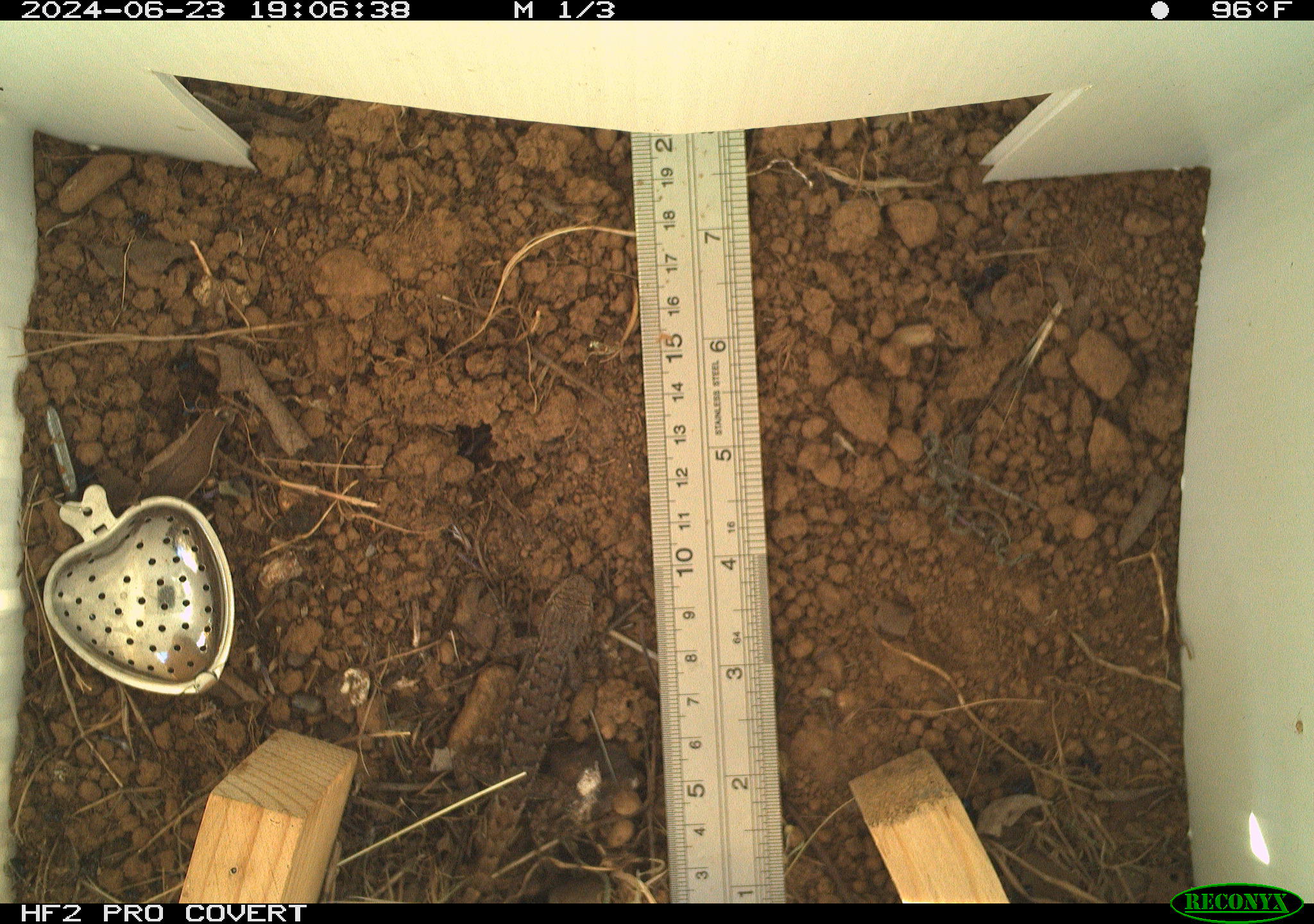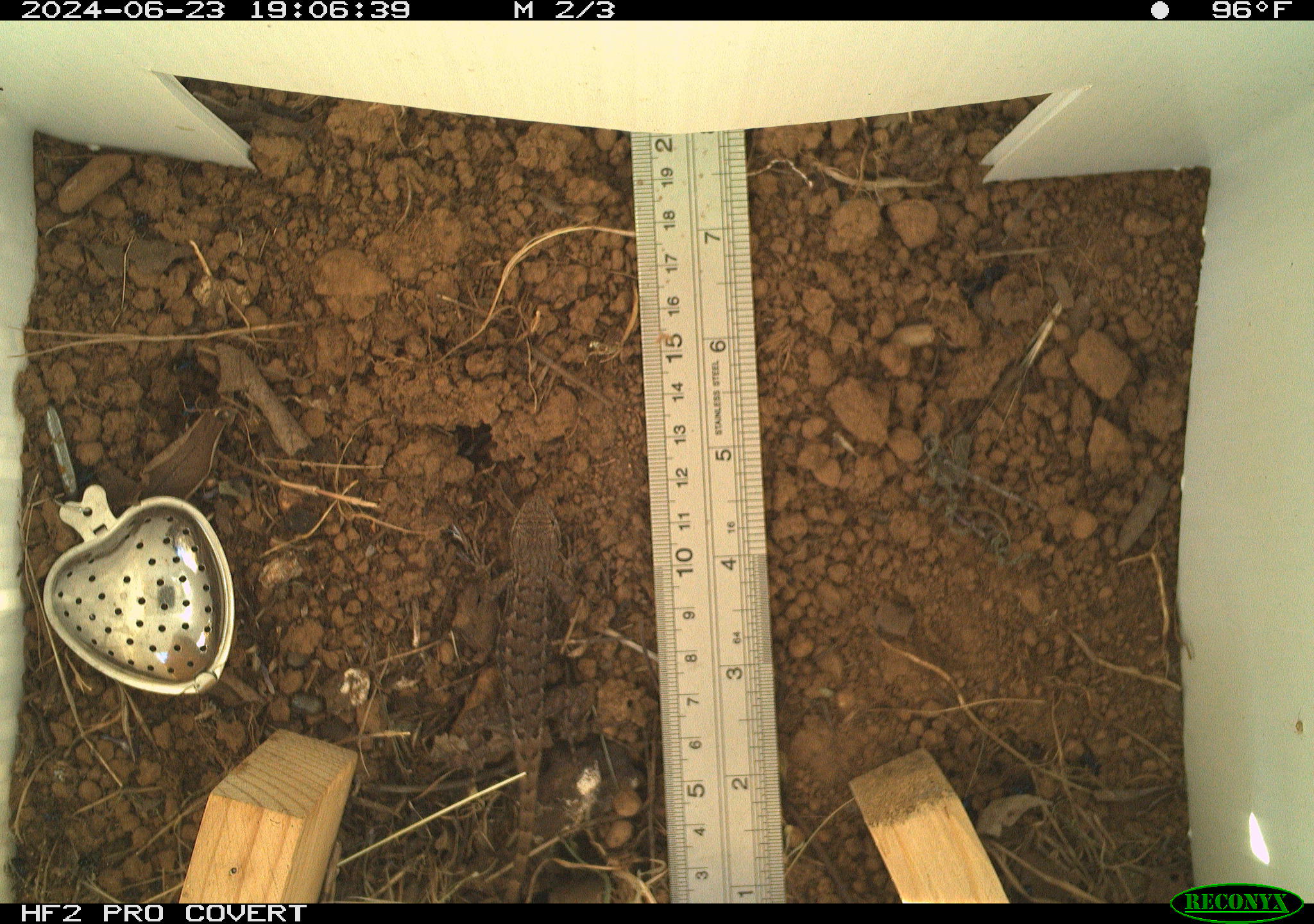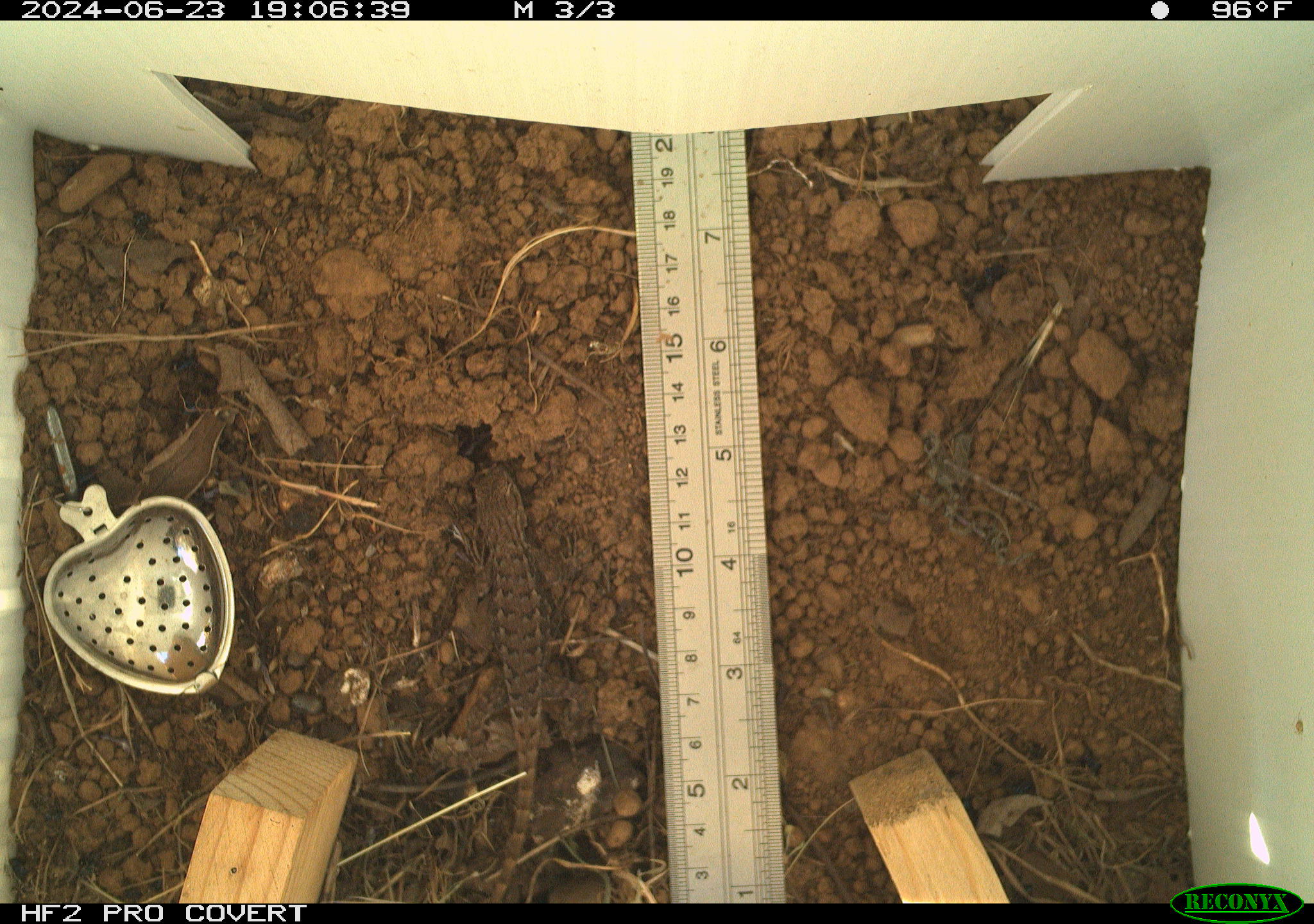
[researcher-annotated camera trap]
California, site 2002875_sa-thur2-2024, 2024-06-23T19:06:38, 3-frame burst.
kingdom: Animalia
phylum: Chordata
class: Reptilia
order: Squamata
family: Phrynosomatidae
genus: Sceloporus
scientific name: Sceloporus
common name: spiny lizards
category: sceloporus species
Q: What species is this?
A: Sceloporus species (spiny lizards) (Sceloporus).